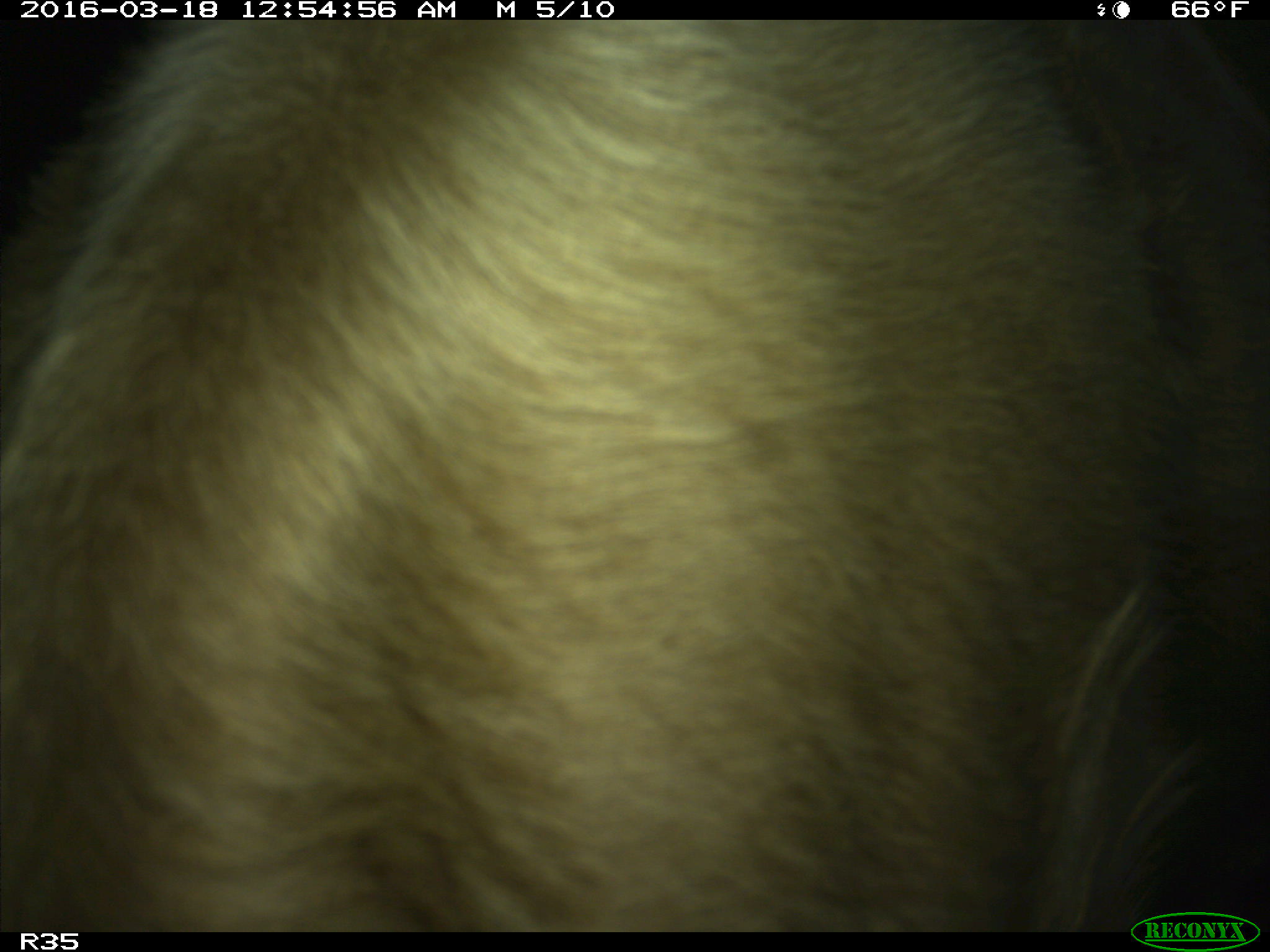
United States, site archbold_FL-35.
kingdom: Animalia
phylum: Chordata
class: Mammalia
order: Artiodactyla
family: Bovidae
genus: Bos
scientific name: Bos taurus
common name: domestic cow